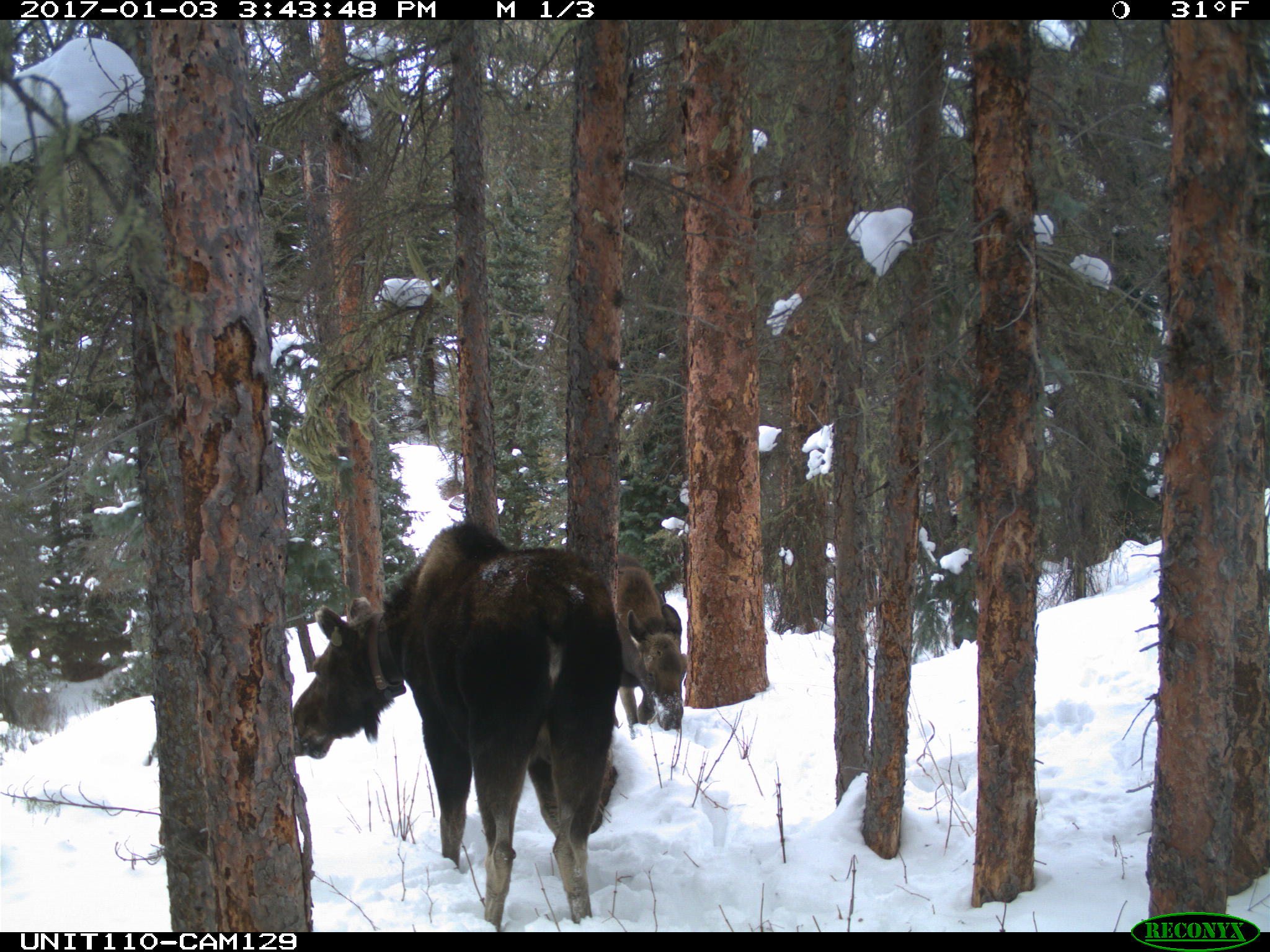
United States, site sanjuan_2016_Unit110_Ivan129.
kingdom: Animalia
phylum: Chordata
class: Mammalia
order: Artiodactyla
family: Cervidae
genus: Alces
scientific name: Alces alces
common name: moose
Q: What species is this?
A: Alces alces (moose).